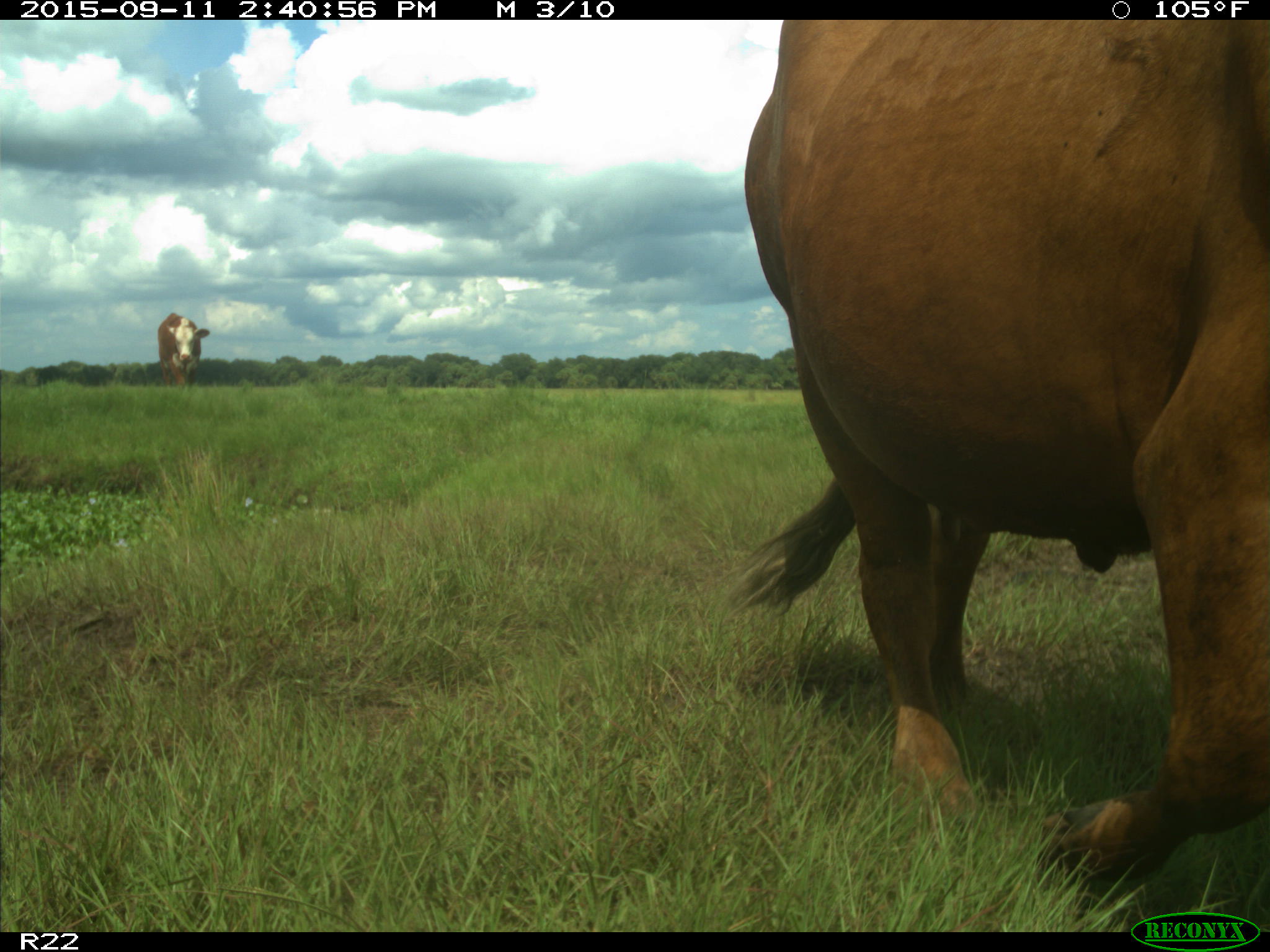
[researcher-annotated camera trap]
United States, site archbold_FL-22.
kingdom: Animalia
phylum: Chordata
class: Mammalia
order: Artiodactyla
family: Bovidae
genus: Bos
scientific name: Bos taurus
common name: domestic cow